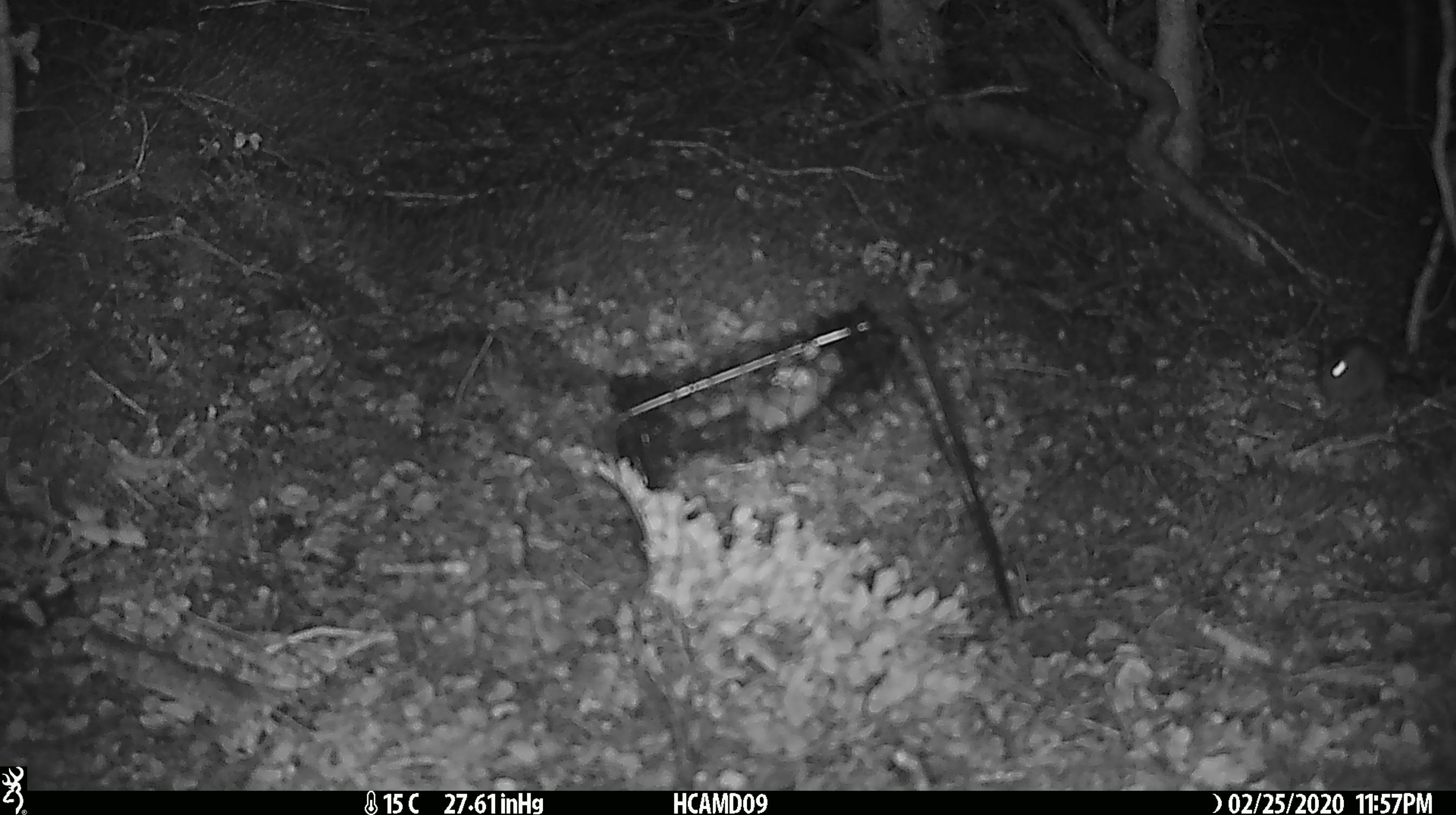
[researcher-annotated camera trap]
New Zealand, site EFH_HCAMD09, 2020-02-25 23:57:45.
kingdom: Animalia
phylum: Chordata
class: Mammalia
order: Rodentia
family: Muridae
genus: Mus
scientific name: Mus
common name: mouse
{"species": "mouse (Mus)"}